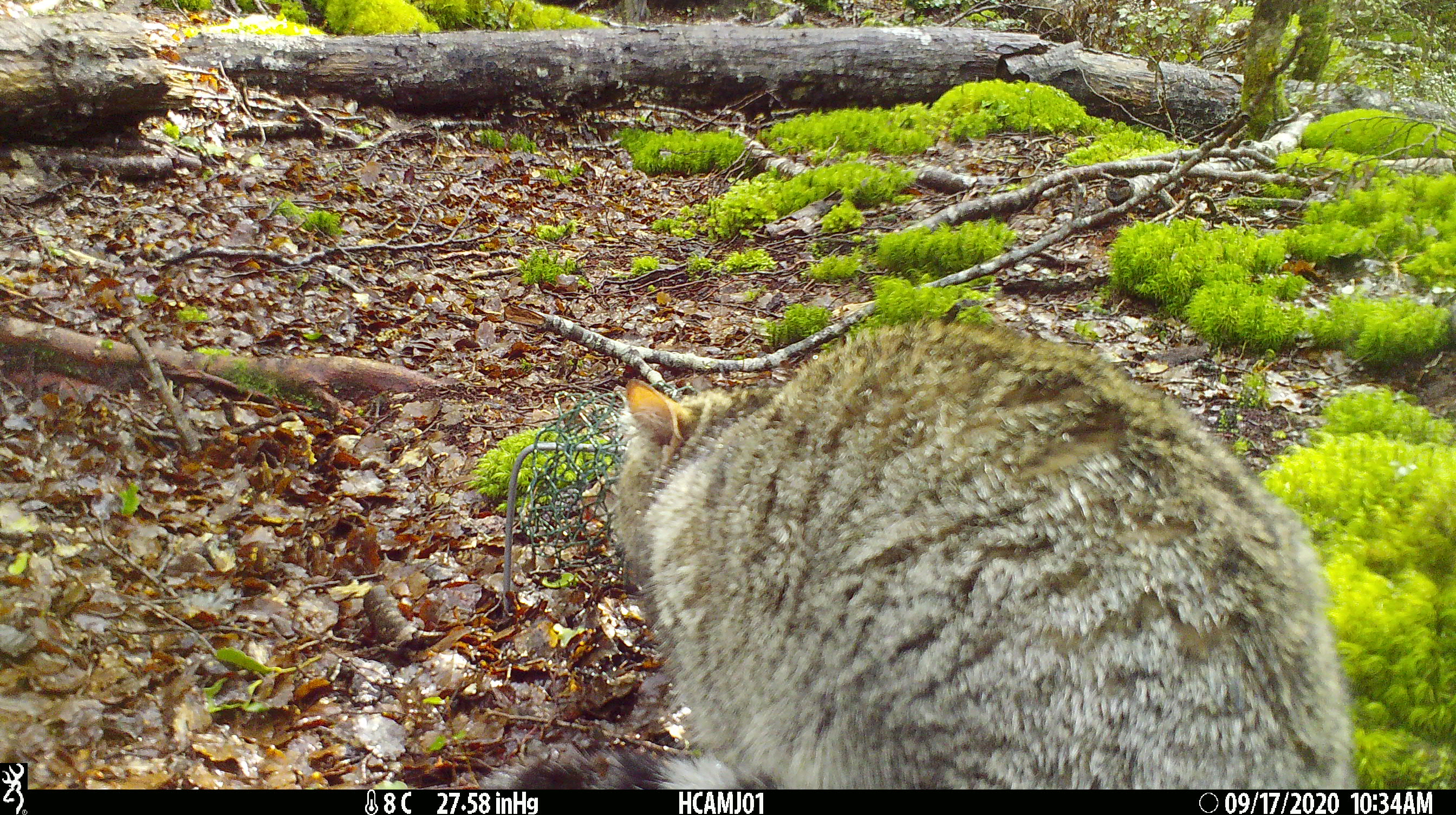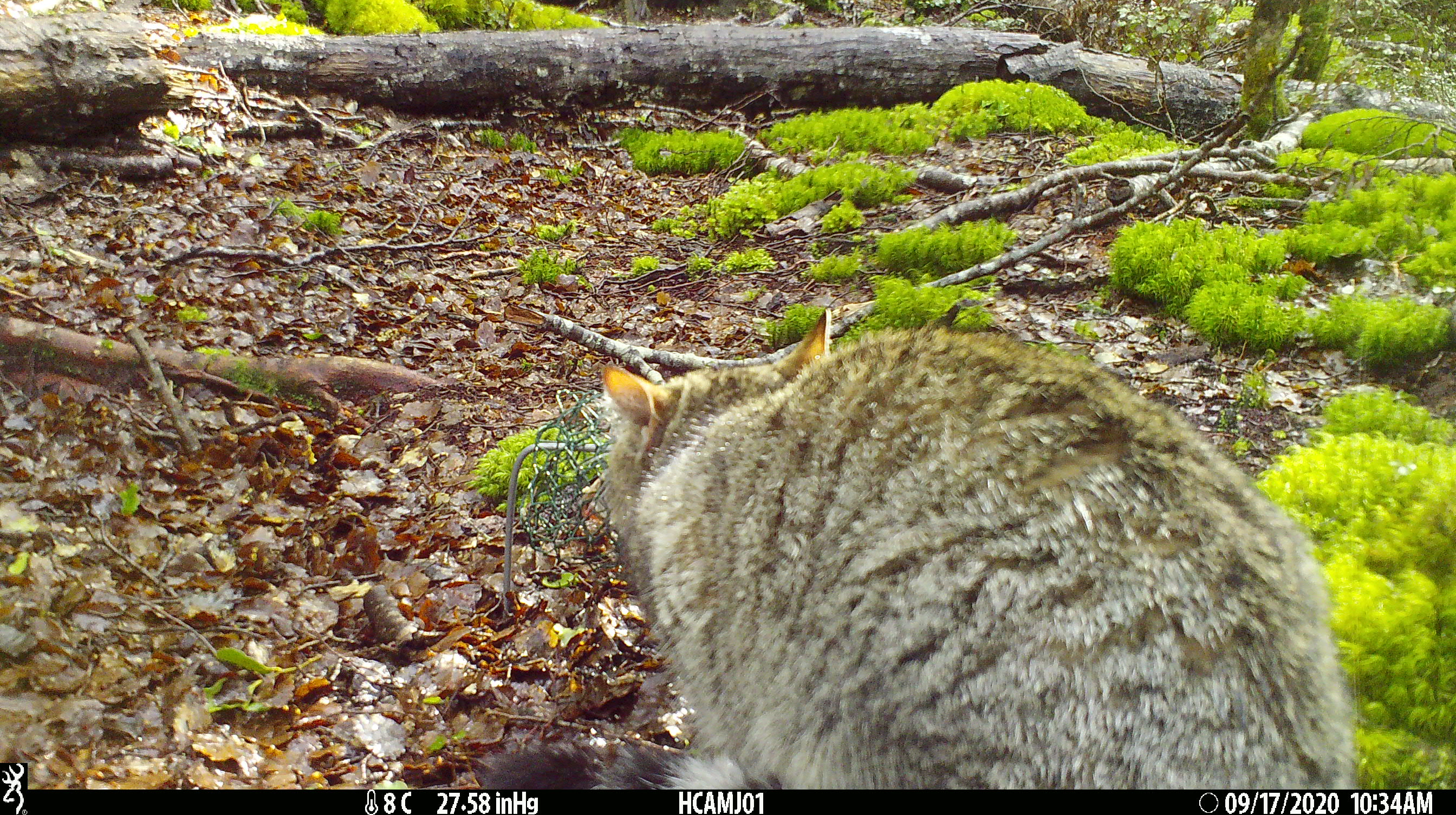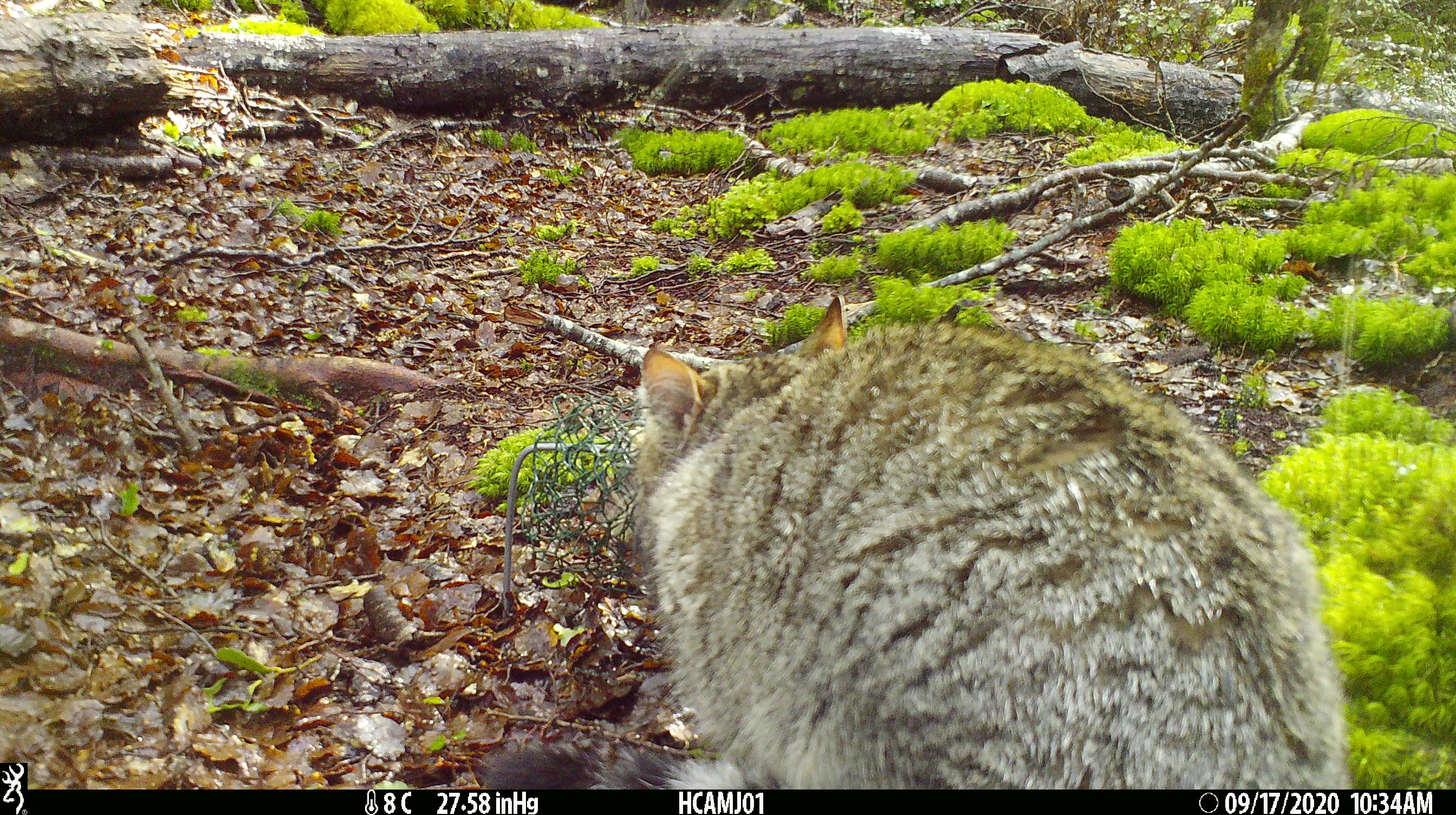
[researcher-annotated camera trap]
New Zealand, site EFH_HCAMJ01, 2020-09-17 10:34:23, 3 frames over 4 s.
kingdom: Animalia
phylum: Chordata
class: Mammalia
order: Carnivora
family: Felidae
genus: Felis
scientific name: Felis catus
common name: domestic cat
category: cat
Cat (domestic cat) (Felis catus).